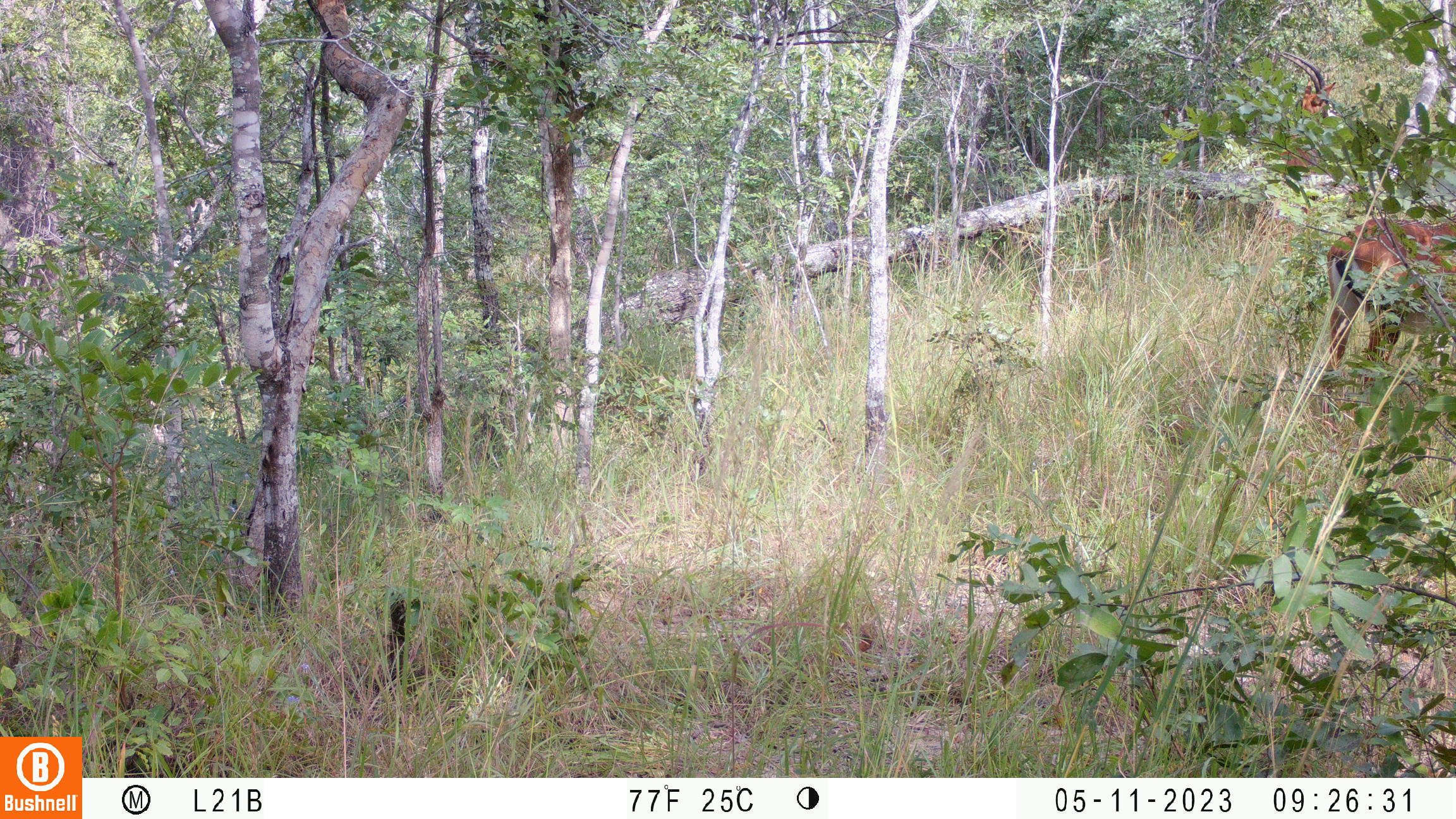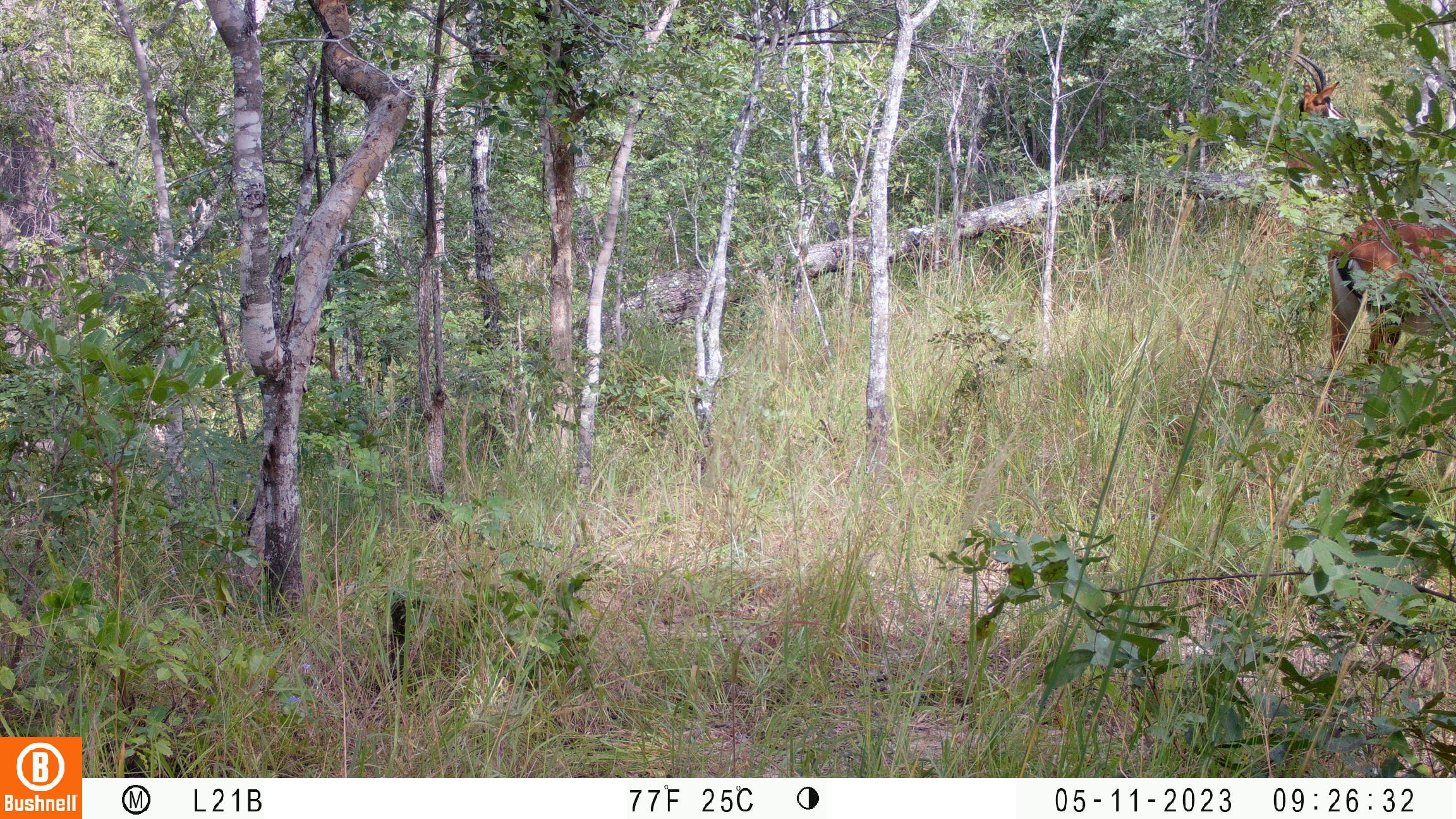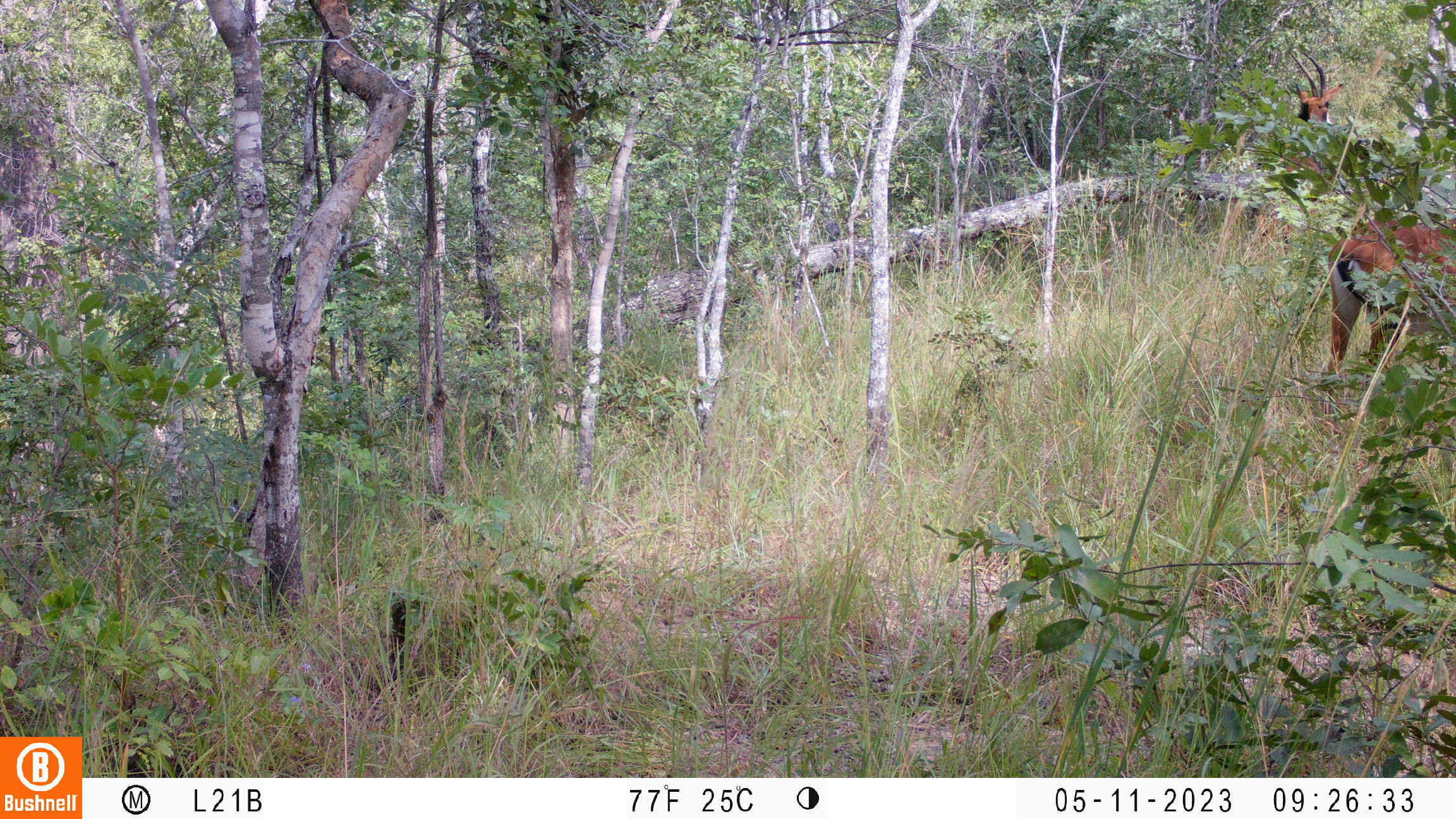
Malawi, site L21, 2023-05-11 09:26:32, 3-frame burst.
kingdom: Animalia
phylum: Chordata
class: Mammalia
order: Artiodactyla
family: Bovidae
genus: Hippotragus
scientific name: Hippotragus niger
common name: sable antelope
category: sable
Sable (sable antelope) (Hippotragus niger), count 2.